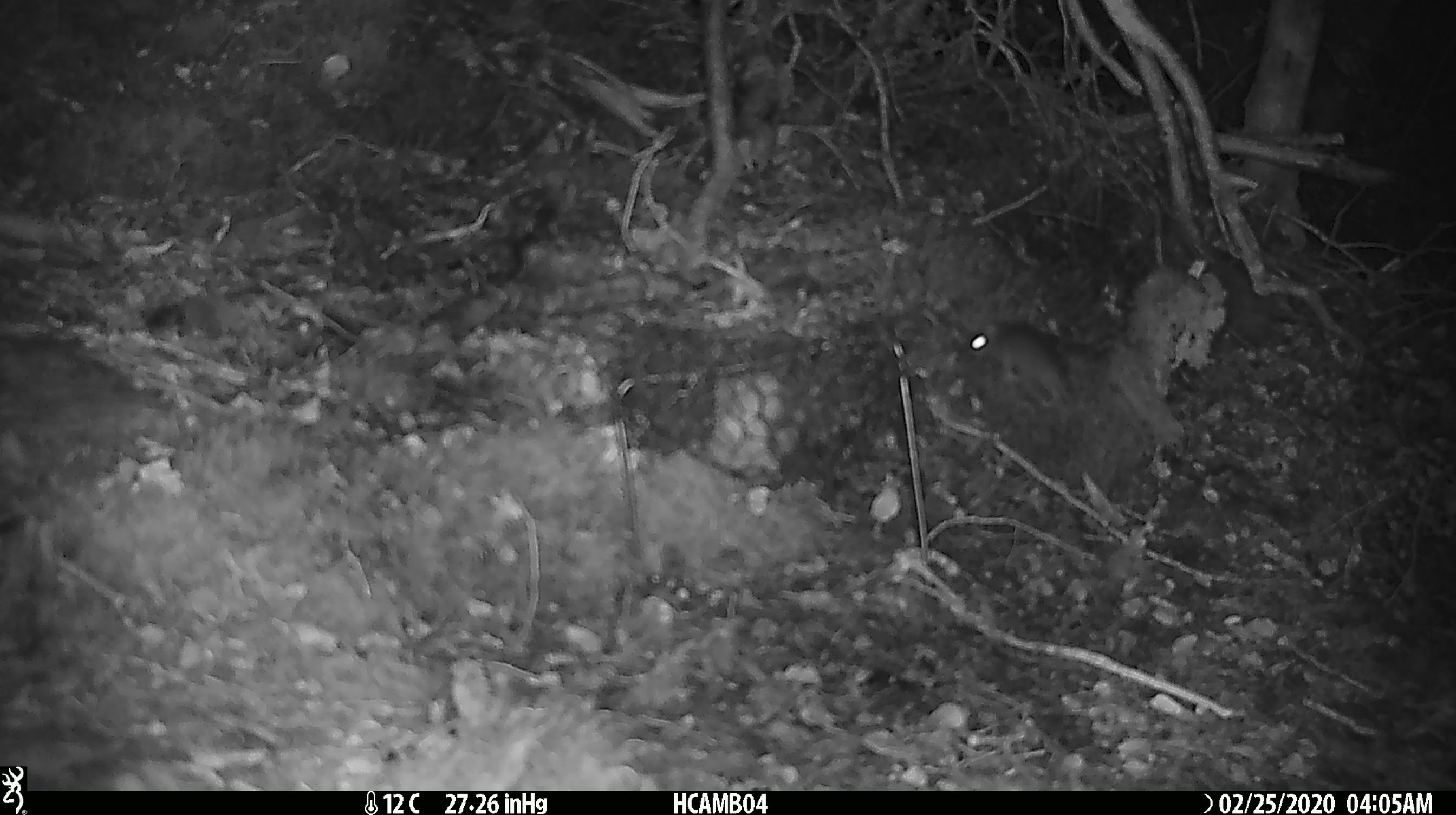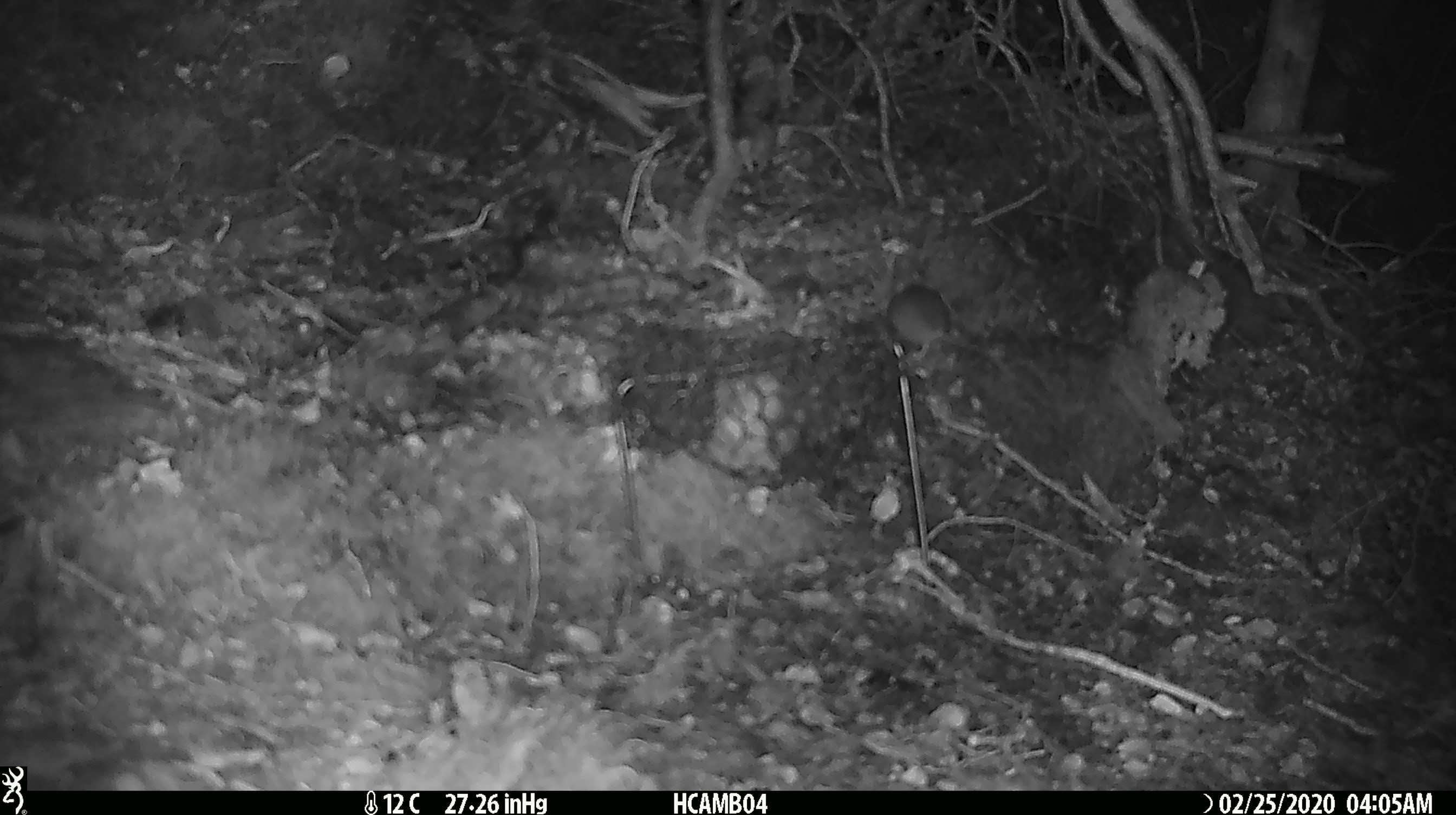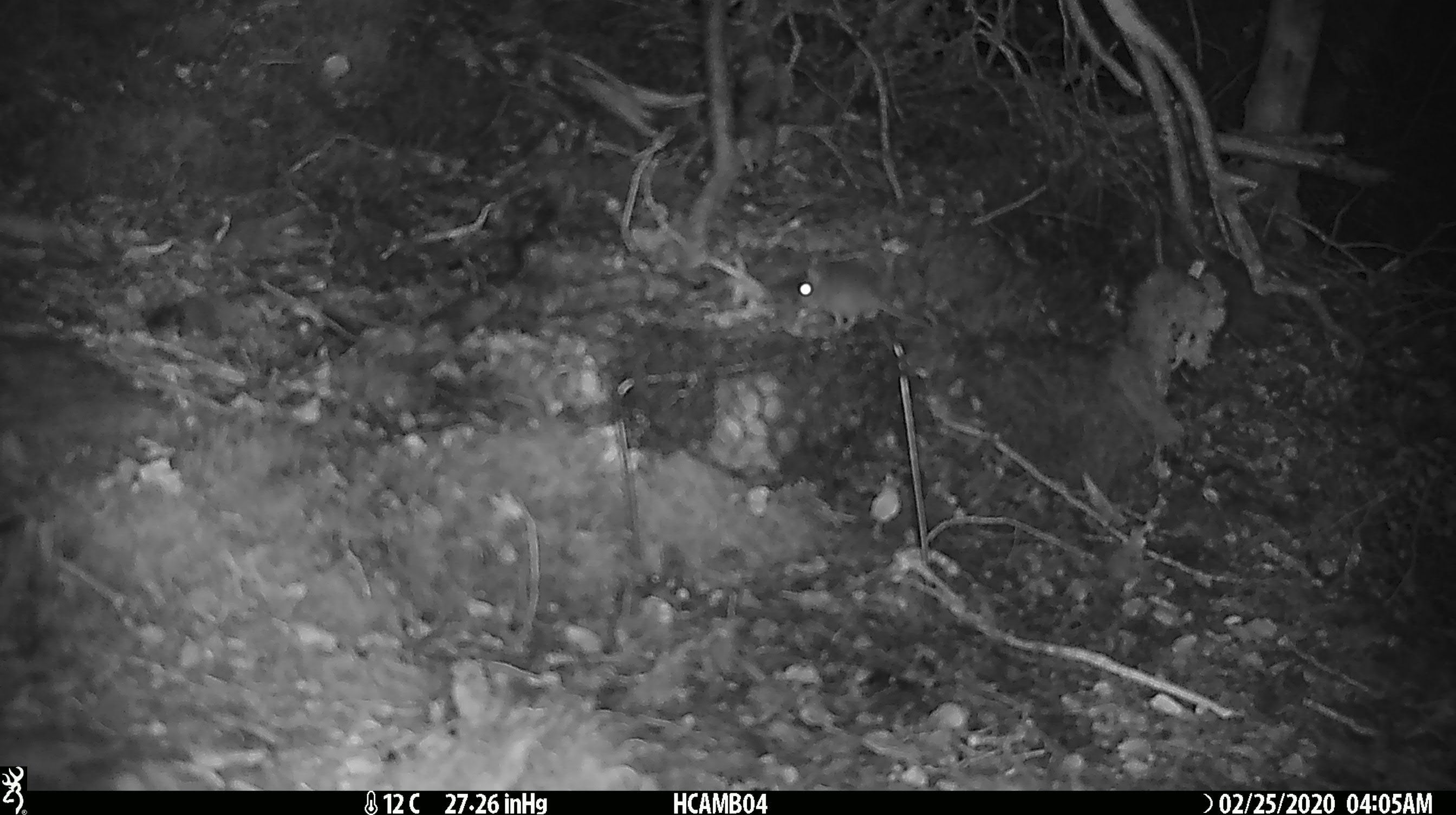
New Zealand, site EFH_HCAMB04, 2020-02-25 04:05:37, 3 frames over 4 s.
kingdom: Animalia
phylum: Chordata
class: Mammalia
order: Rodentia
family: Muridae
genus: Mus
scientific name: Mus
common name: mouse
Mouse (Mus).